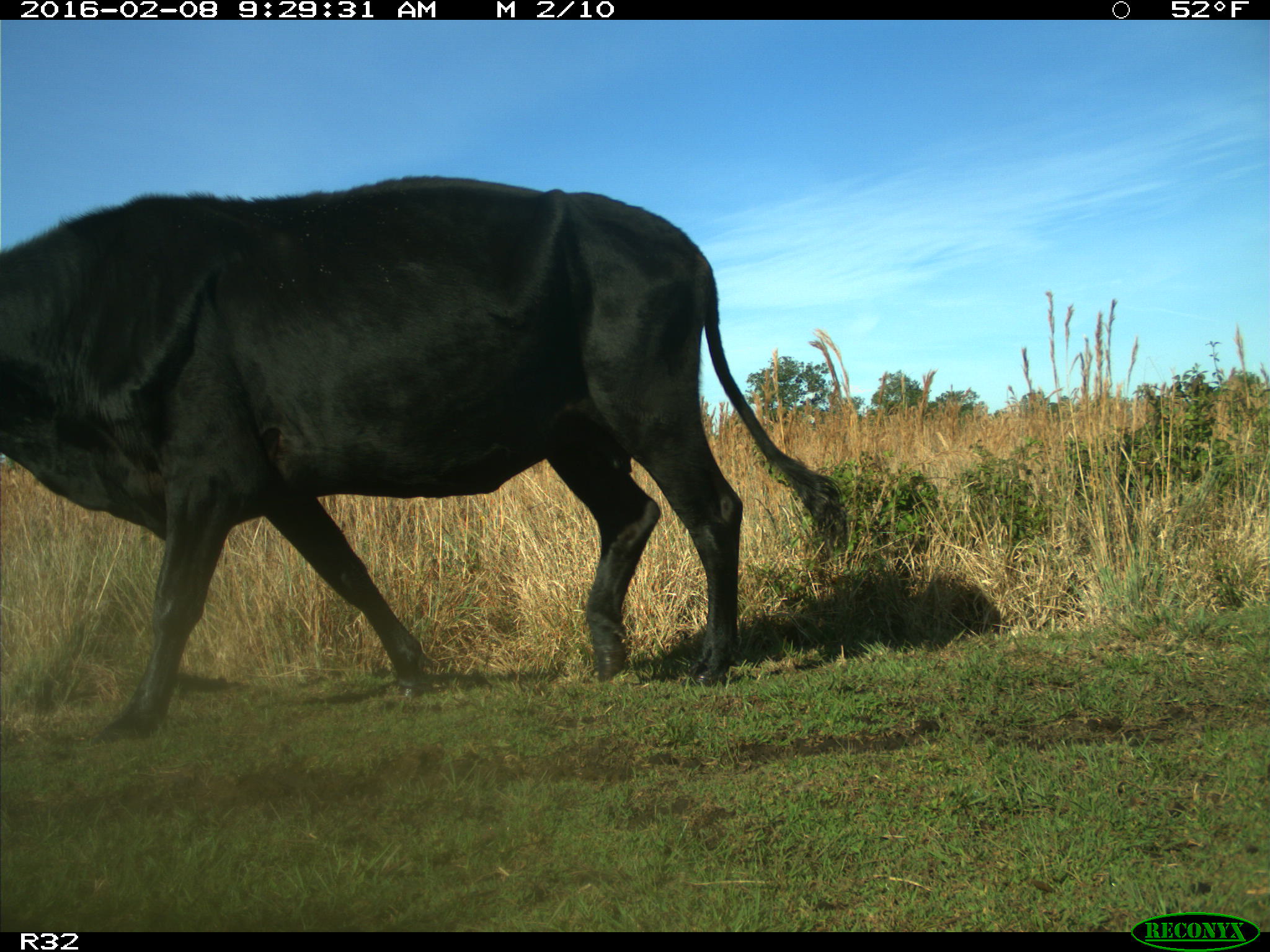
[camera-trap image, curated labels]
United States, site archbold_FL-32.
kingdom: Animalia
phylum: Chordata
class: Mammalia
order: Artiodactyla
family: Bovidae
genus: Bos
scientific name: Bos taurus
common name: domestic cow